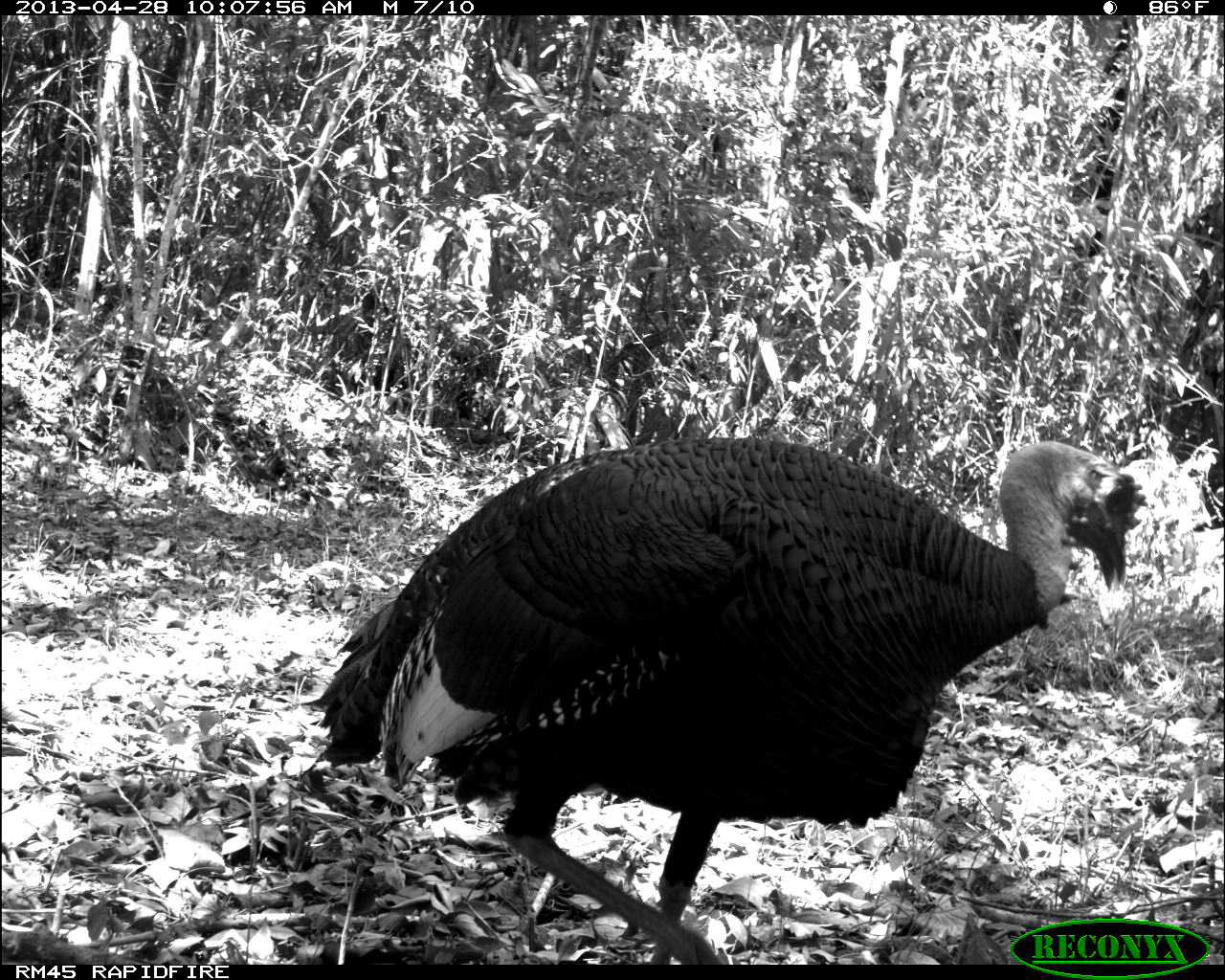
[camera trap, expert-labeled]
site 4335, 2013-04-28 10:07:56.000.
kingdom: Animalia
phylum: Chordata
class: Aves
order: Galliformes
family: Phasianidae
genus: Meleagris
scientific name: Meleagris ocellata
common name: ocellated turkey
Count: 1.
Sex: male.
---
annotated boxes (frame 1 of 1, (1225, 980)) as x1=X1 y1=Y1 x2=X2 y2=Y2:
meleagris ocellata: x1=300 y1=434 x2=1148 y2=964